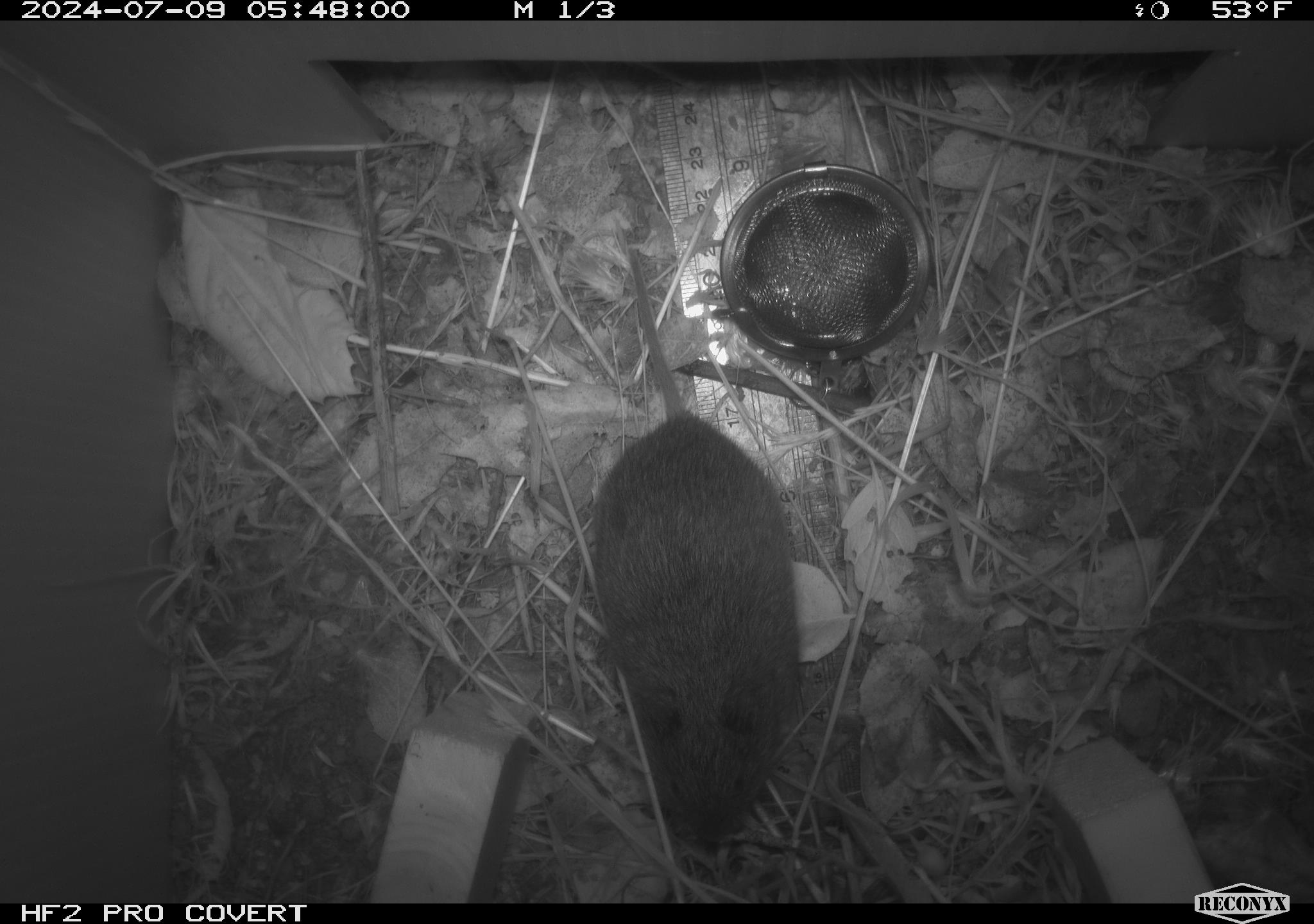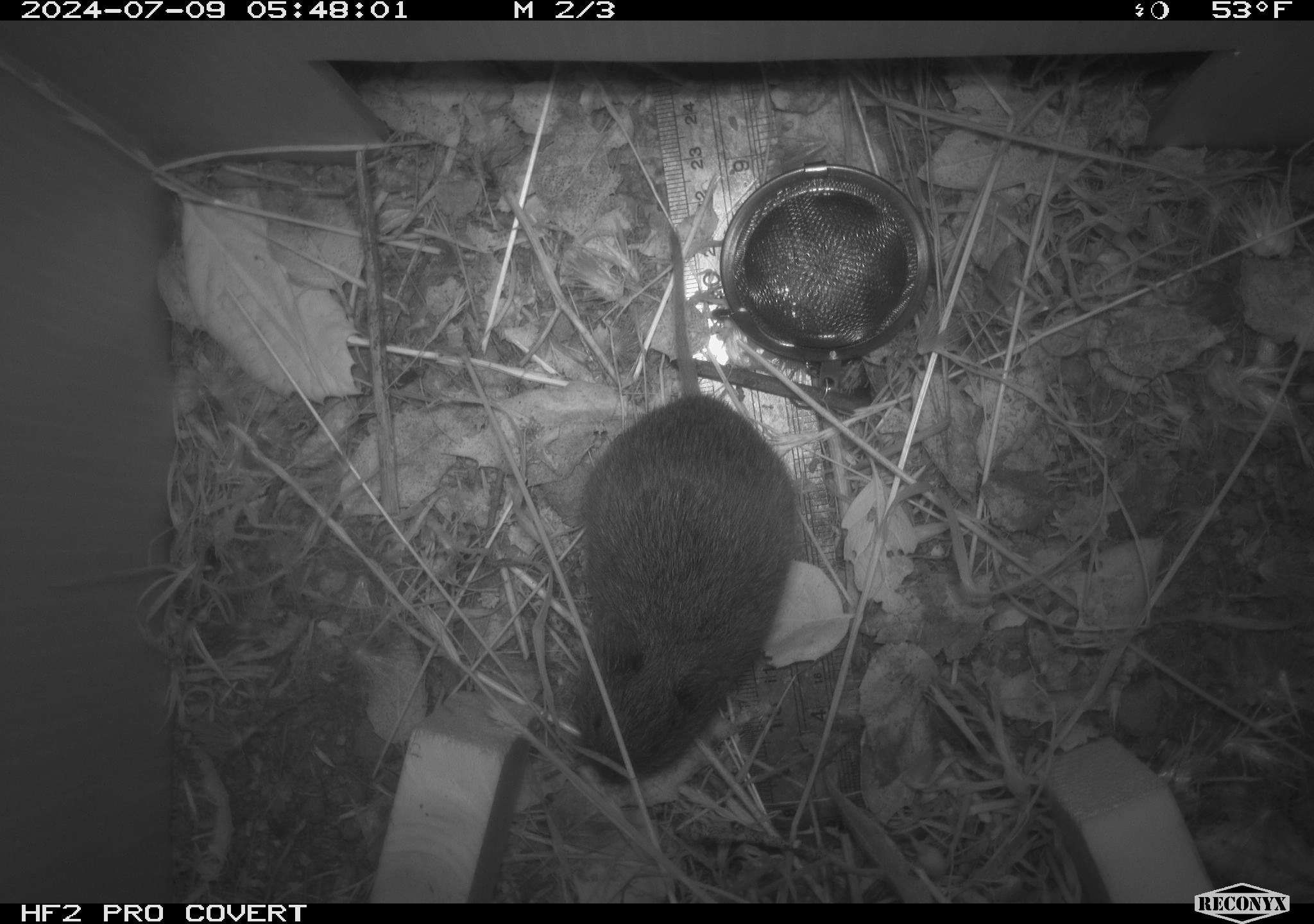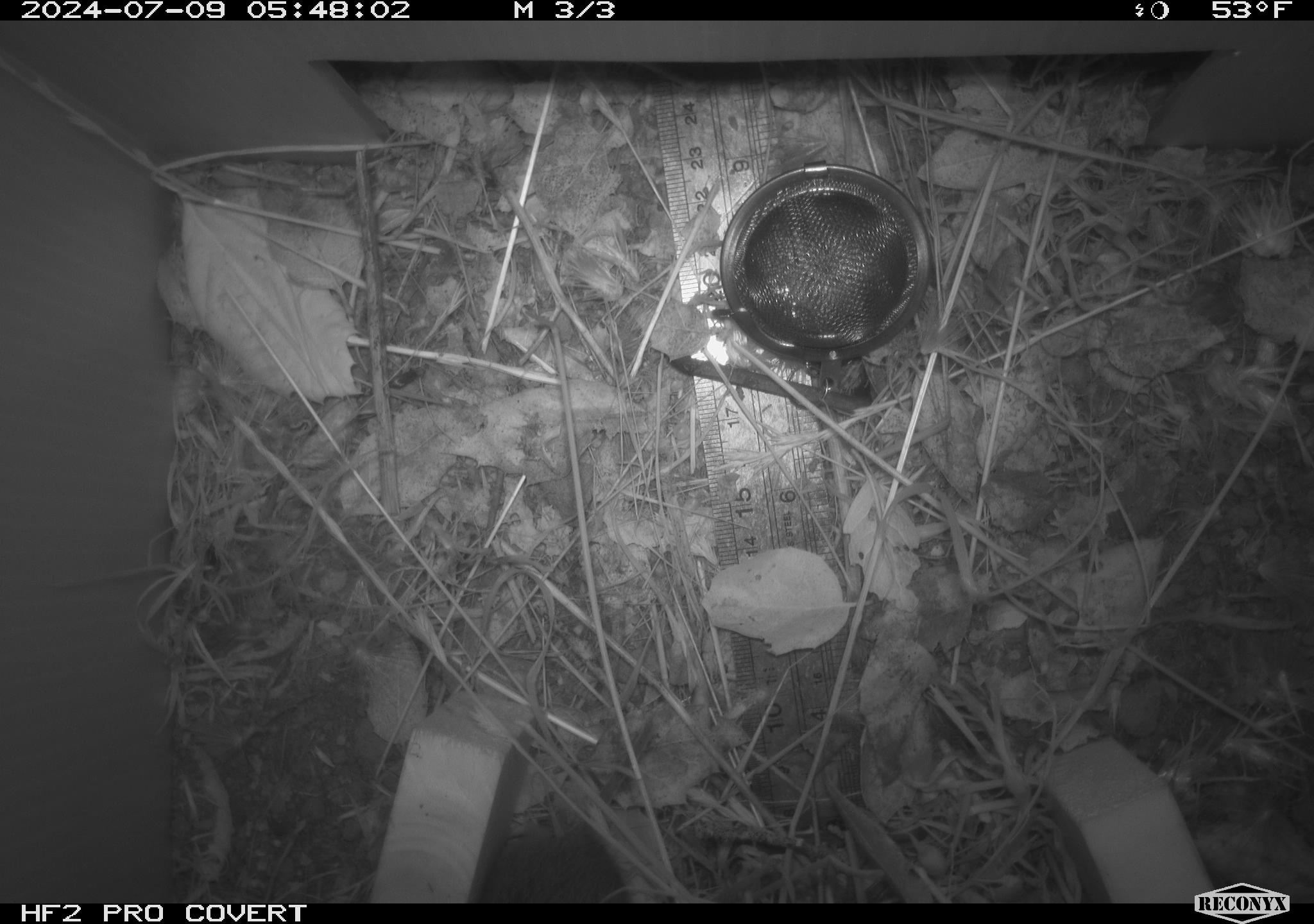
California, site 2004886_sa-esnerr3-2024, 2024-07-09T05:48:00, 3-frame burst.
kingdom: Animalia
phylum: Chordata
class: Mammalia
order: Rodentia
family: Cricetidae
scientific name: Cricetidae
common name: hamsters, voles, lemmings, and allies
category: cricetidae family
Cricetidae family (hamsters, voles, lemmings, and allies) (Cricetidae).